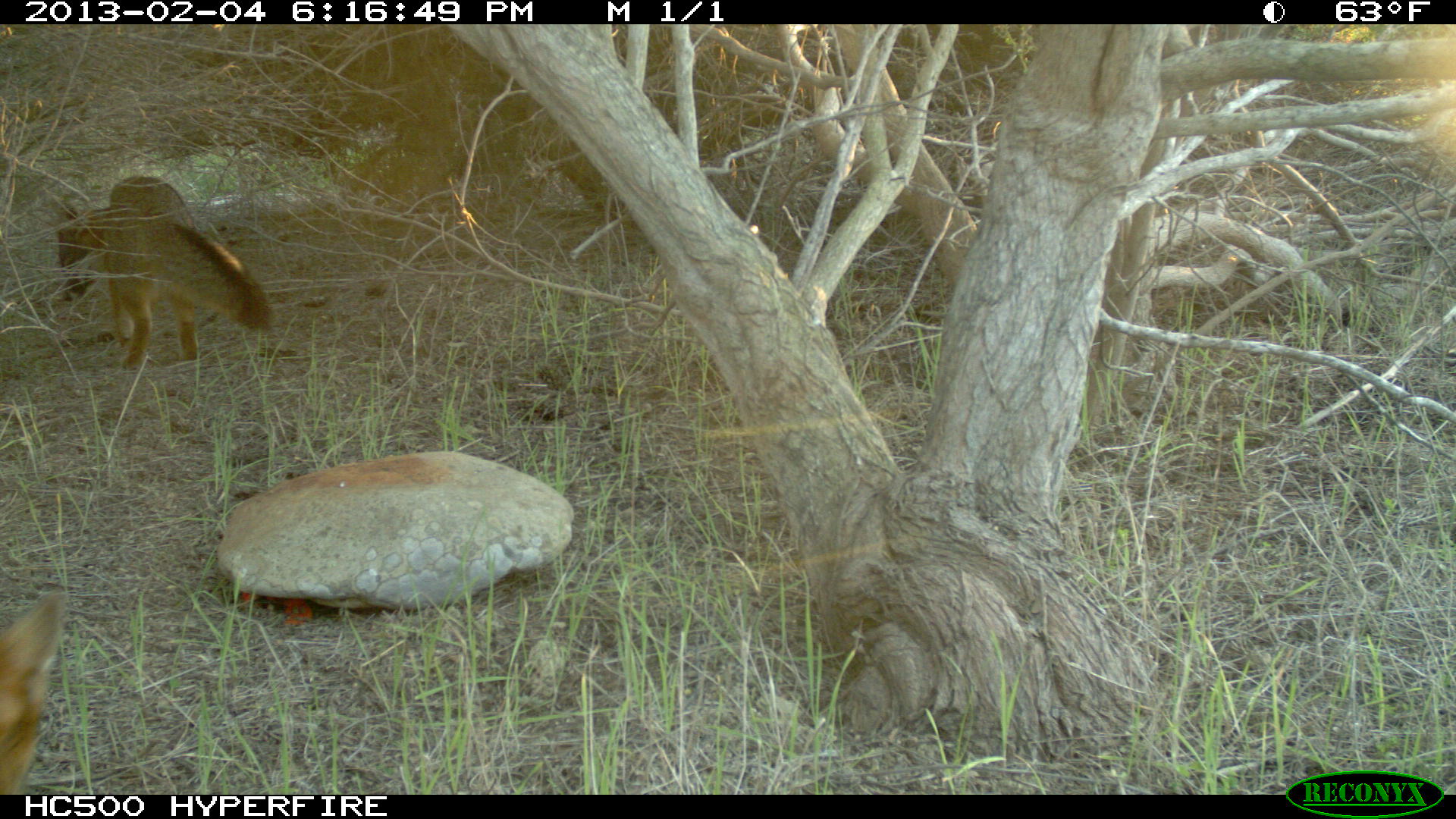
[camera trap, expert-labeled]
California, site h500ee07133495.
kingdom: Animalia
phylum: Chordata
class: Mammalia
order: Carnivora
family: Canidae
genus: Urocyon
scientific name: Urocyon littoralis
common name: island fox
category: fox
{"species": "fox (island fox) (Urocyon littoralis)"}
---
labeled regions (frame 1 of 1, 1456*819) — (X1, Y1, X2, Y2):
fox: (58, 174, 273, 369); (0, 588, 65, 794)